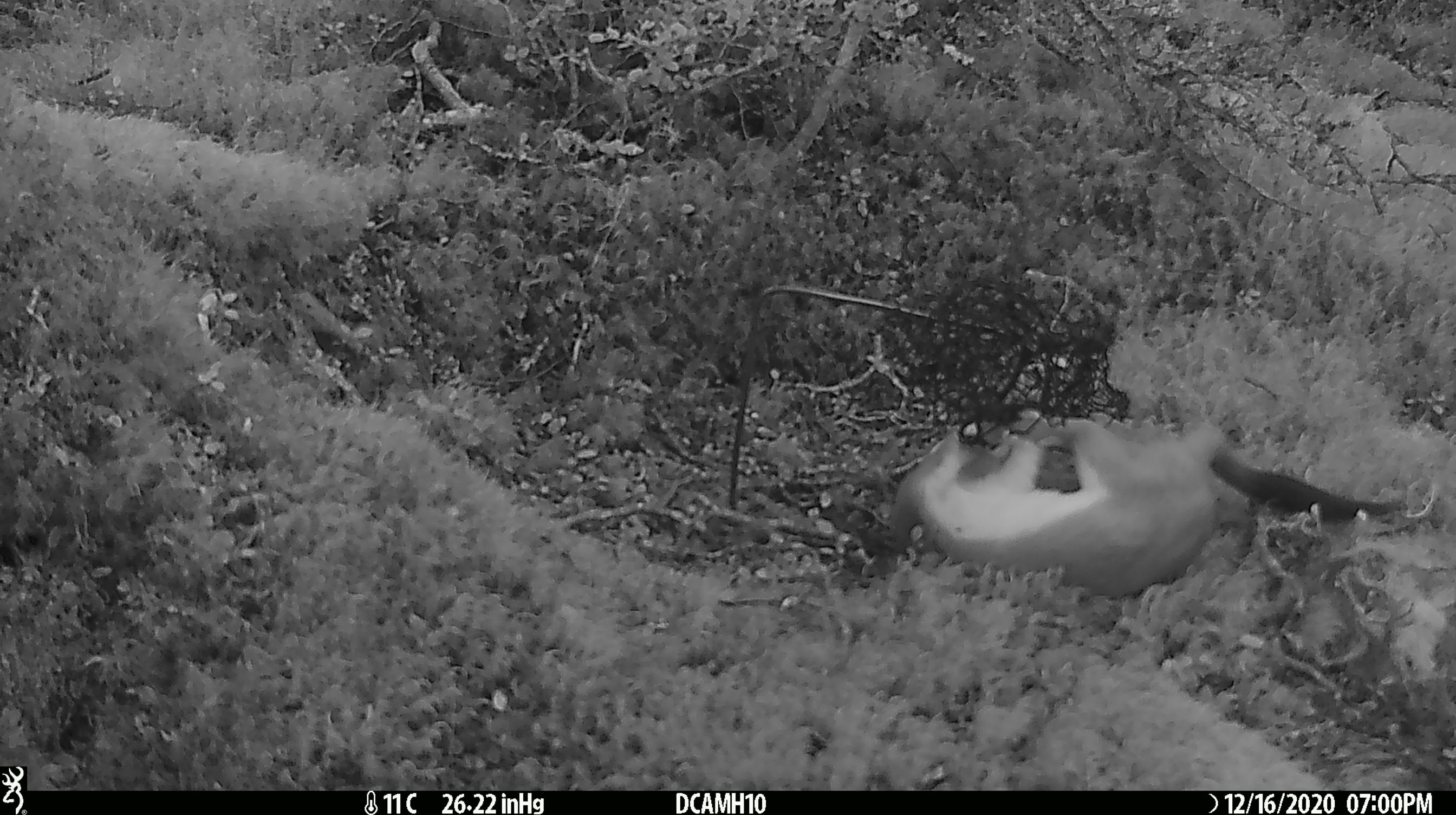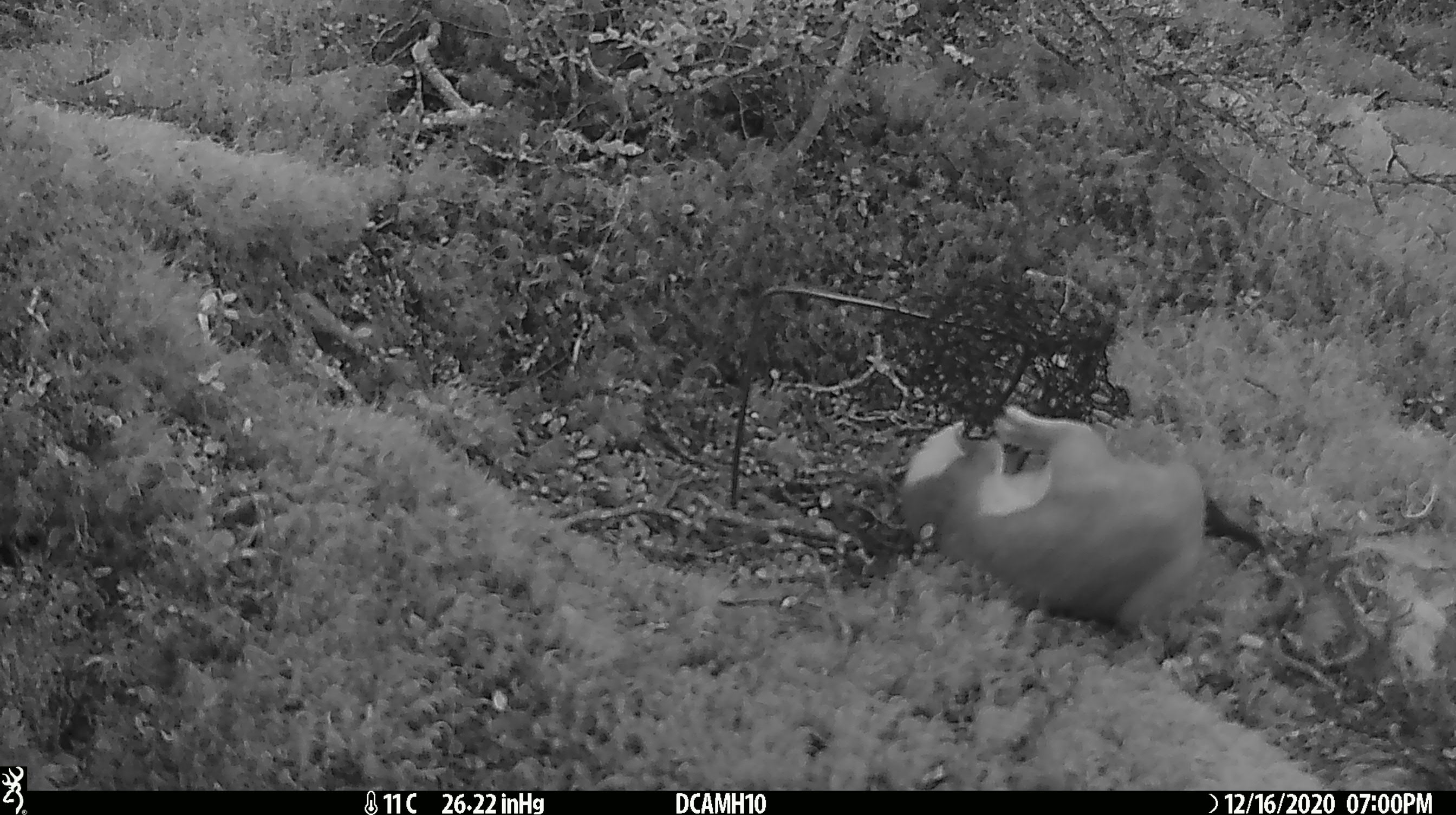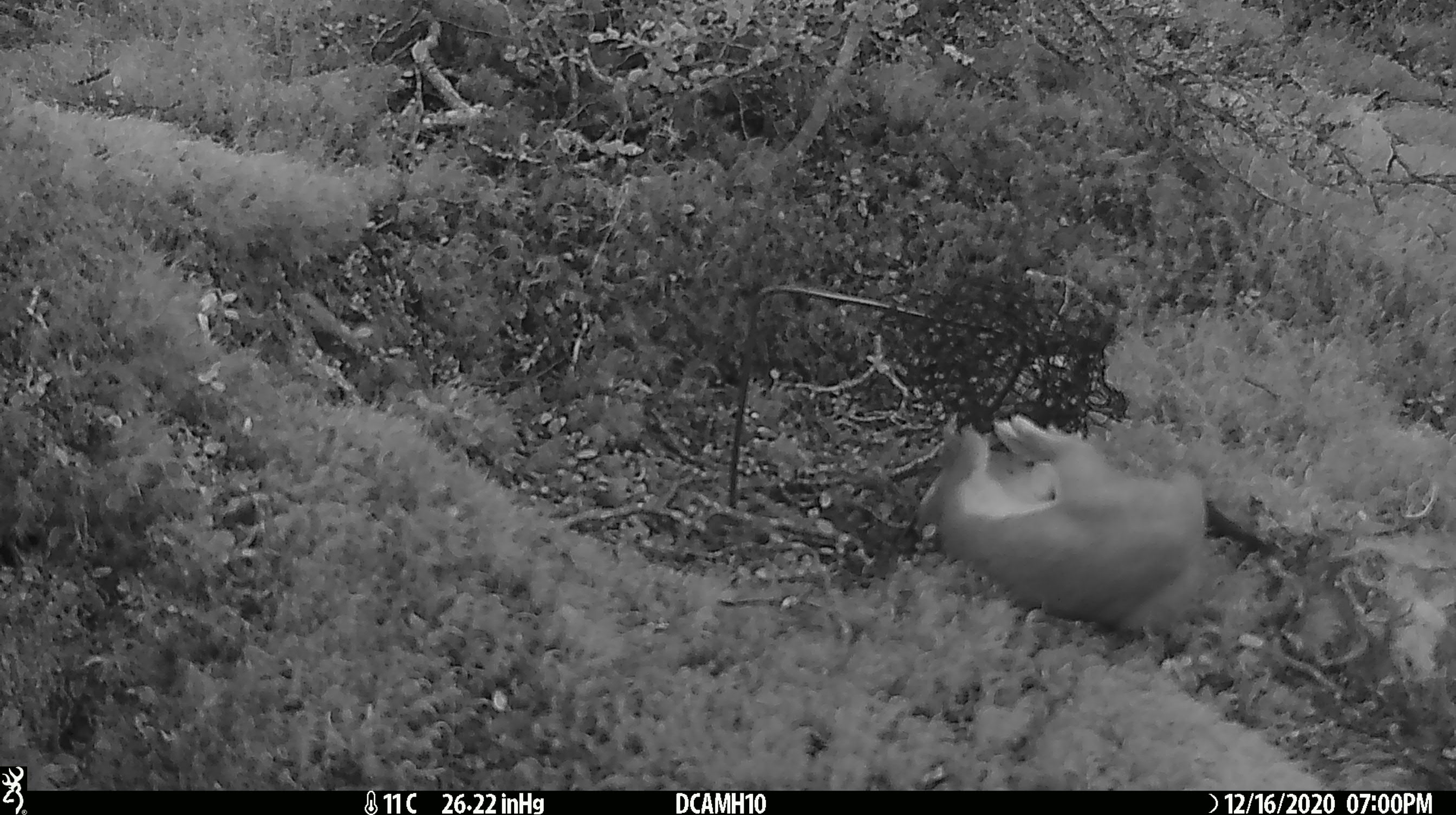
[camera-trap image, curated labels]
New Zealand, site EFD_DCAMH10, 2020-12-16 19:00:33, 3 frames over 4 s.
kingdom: Animalia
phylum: Chordata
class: Mammalia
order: Carnivora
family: Mustelidae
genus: Mustela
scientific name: Mustela erminea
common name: stoat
Stoat (Mustela erminea).